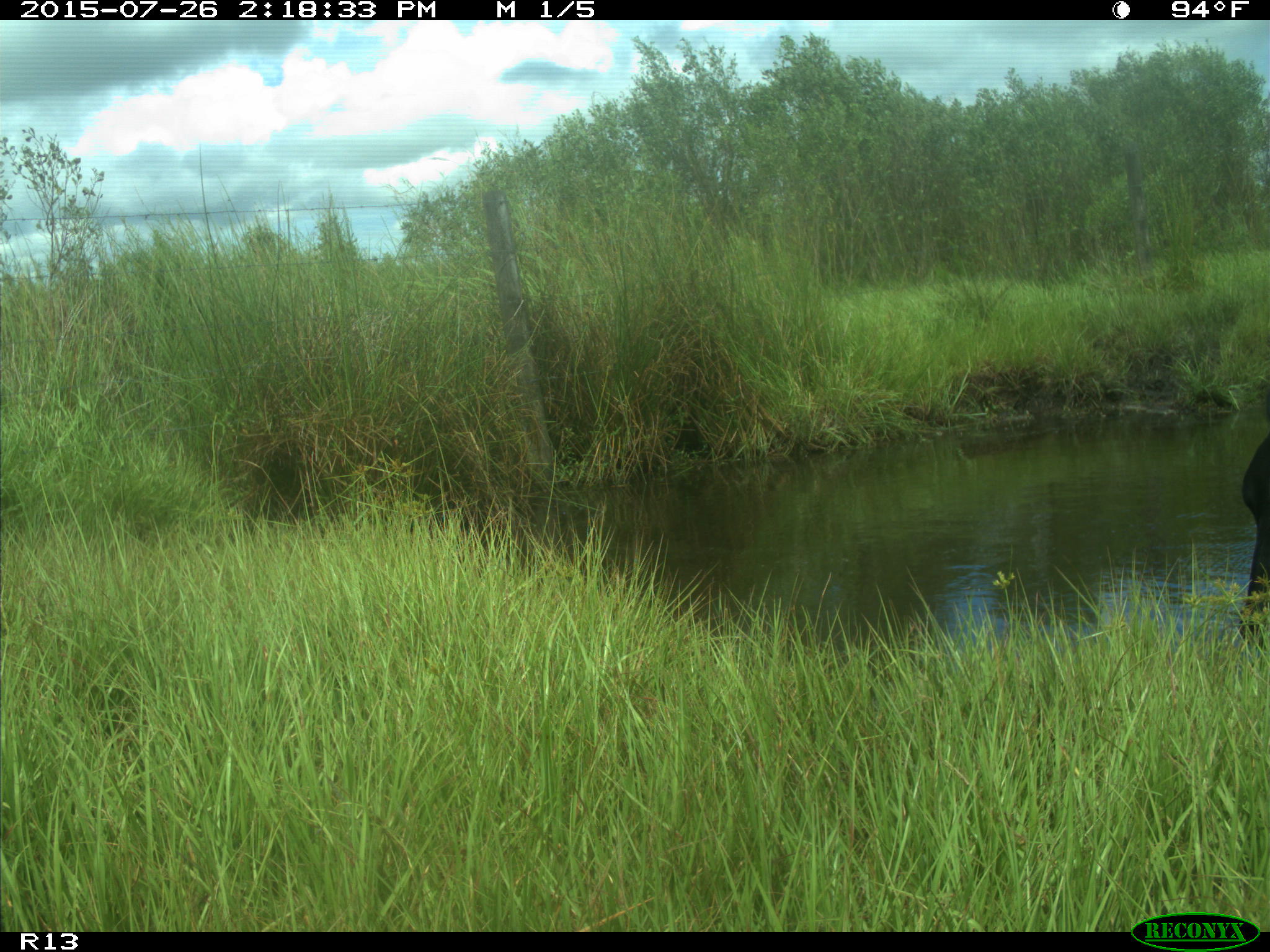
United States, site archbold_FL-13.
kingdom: Animalia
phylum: Chordata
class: Mammalia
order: Artiodactyla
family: Bovidae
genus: Bos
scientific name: Bos taurus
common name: domestic cow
Bos taurus (domestic cow).